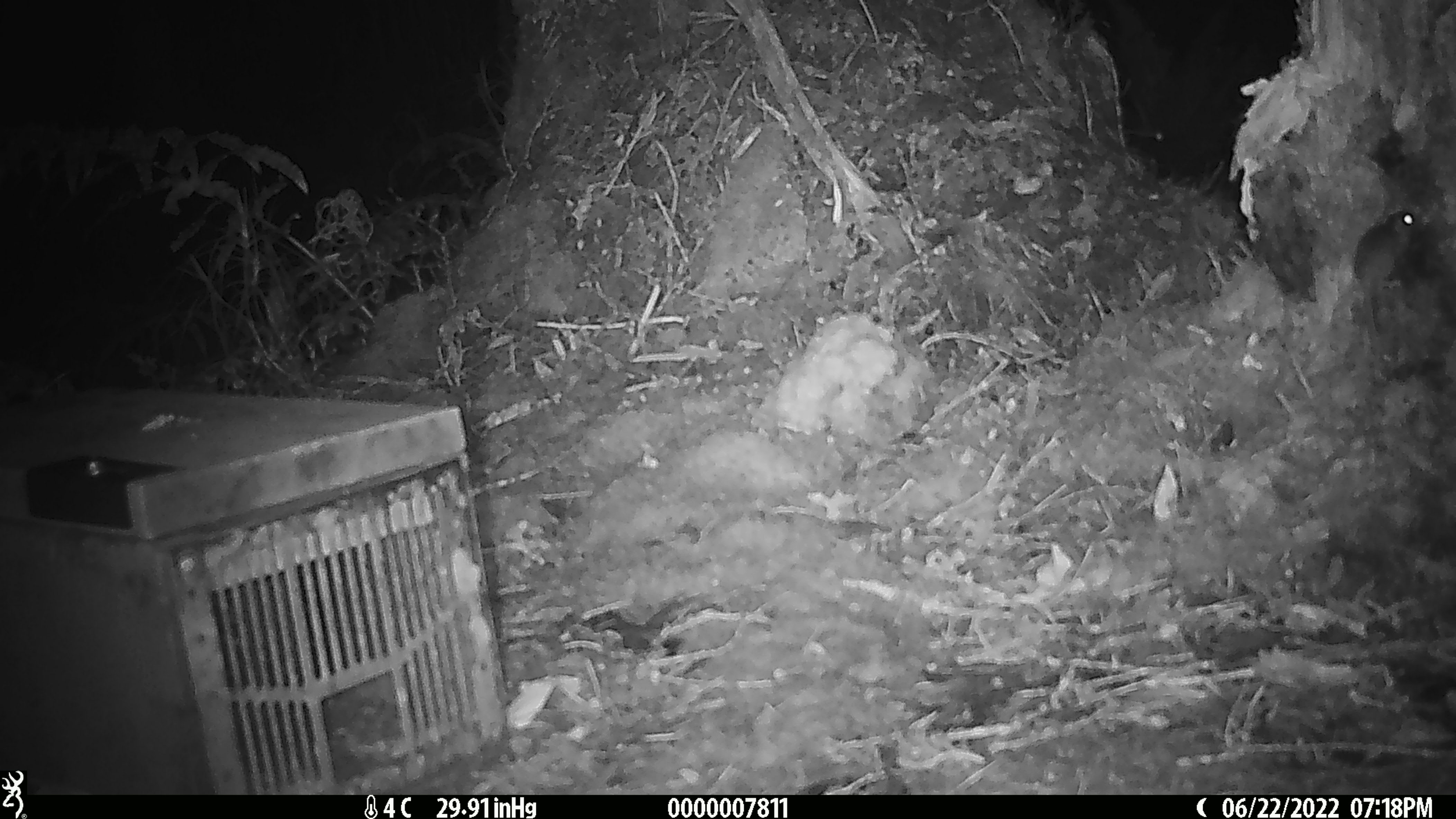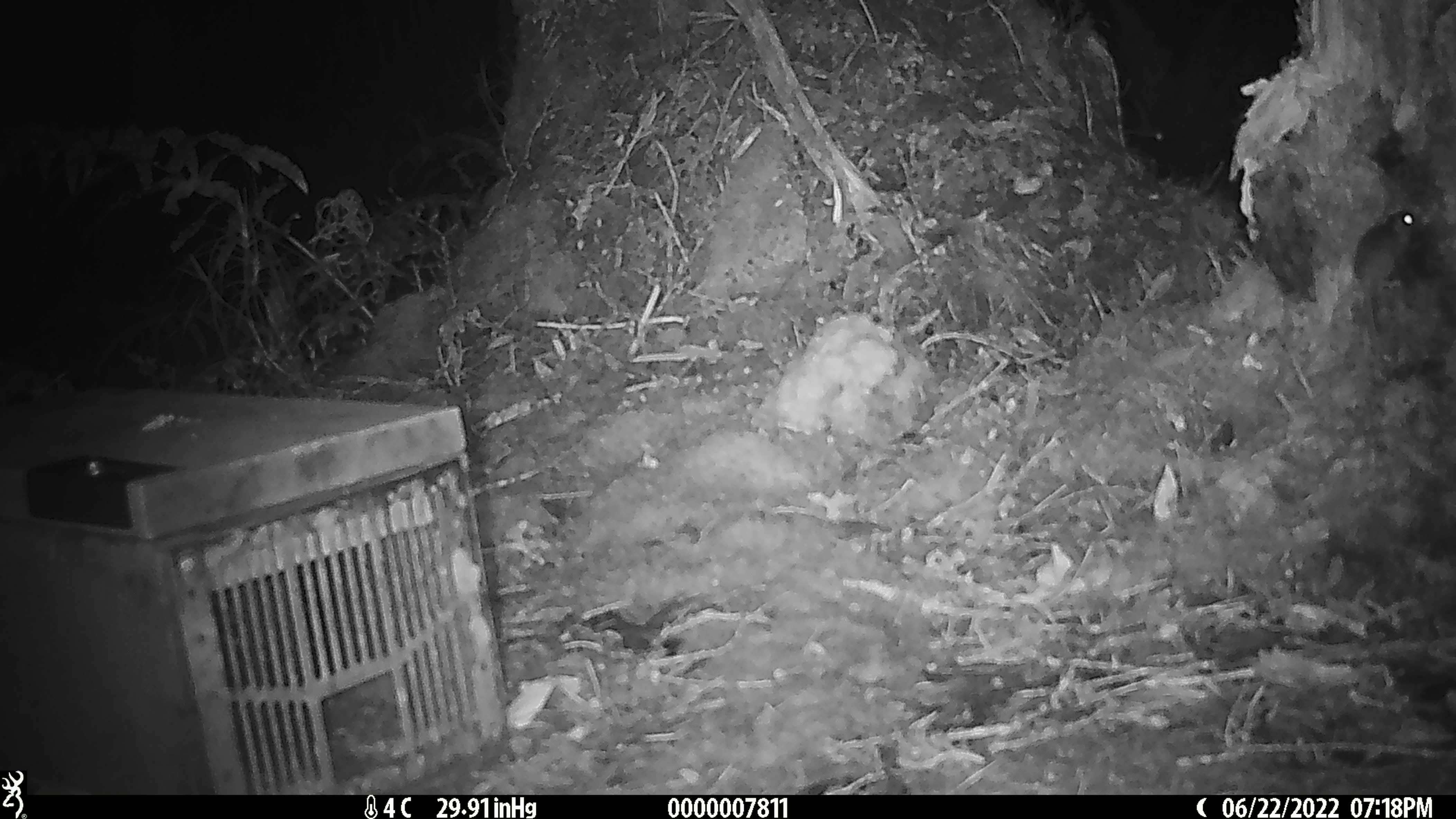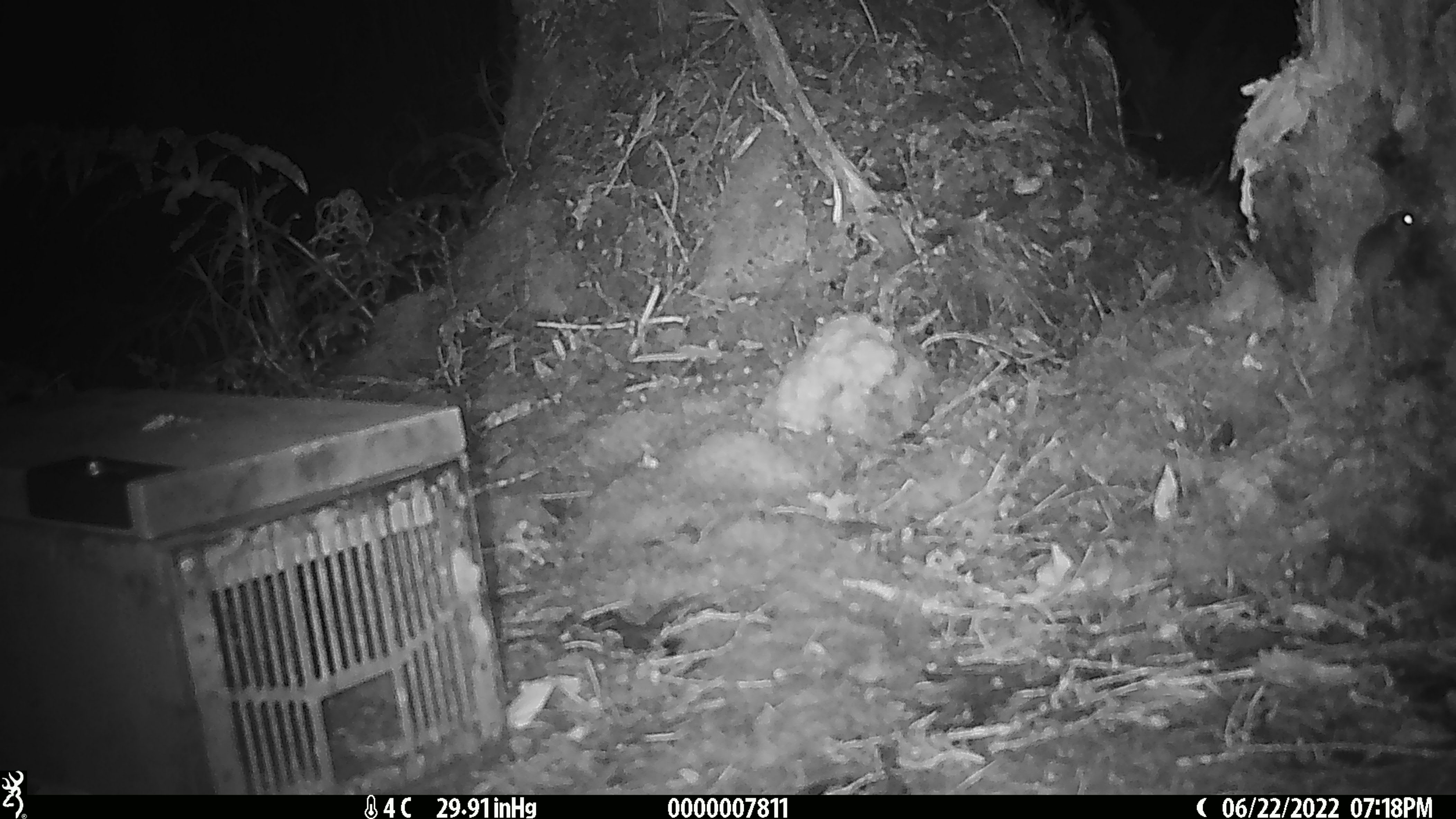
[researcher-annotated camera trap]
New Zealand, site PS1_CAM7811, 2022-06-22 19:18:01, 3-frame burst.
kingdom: Animalia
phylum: Chordata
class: Mammalia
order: Rodentia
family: Muridae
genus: Mus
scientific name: Mus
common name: mouse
Mouse (Mus).